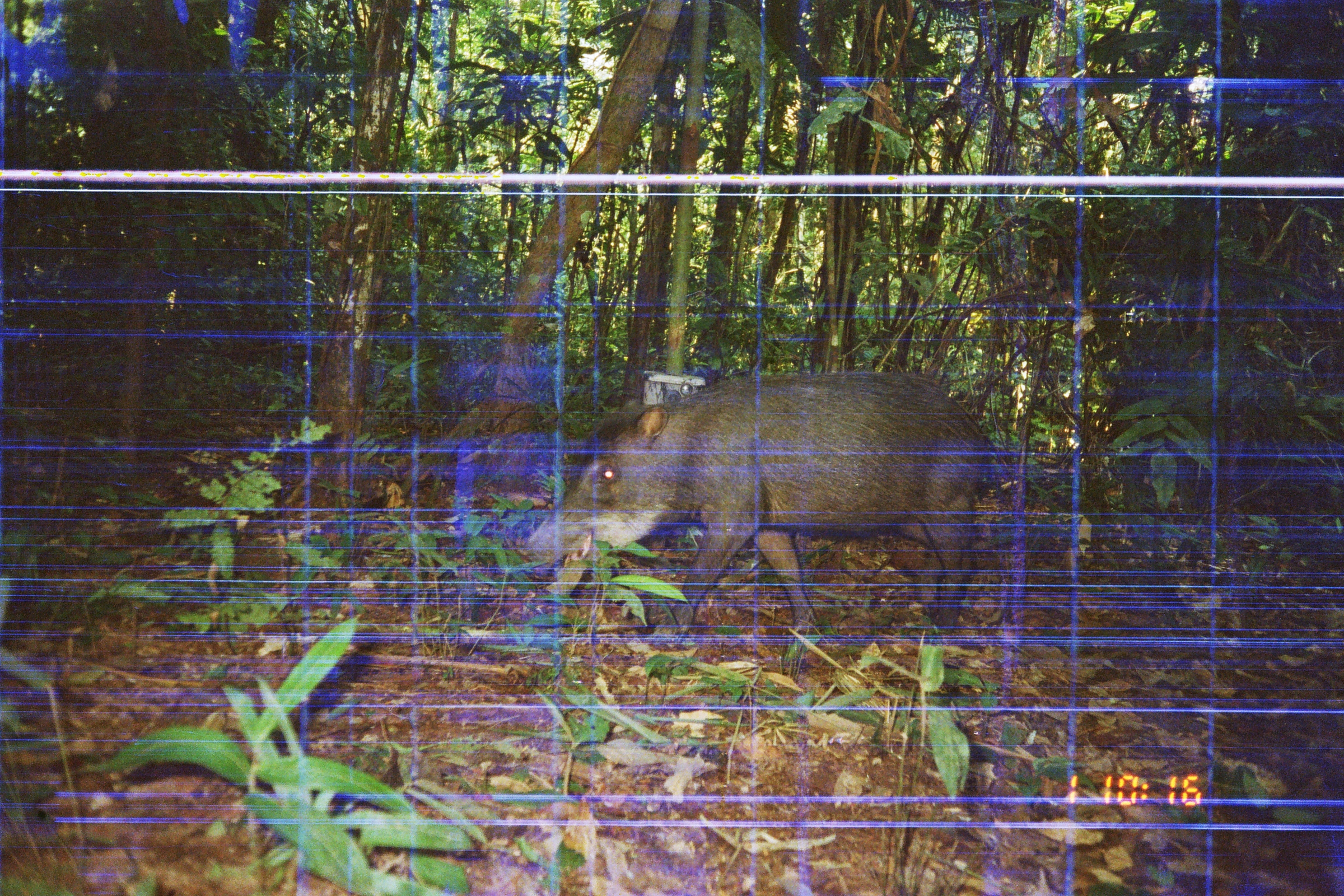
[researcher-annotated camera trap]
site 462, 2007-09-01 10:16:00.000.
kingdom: Animalia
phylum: Chordata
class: Mammalia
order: Artiodactyla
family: Tayassuidae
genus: Tayassu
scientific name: Tayassu pecari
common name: white-lipped peccary